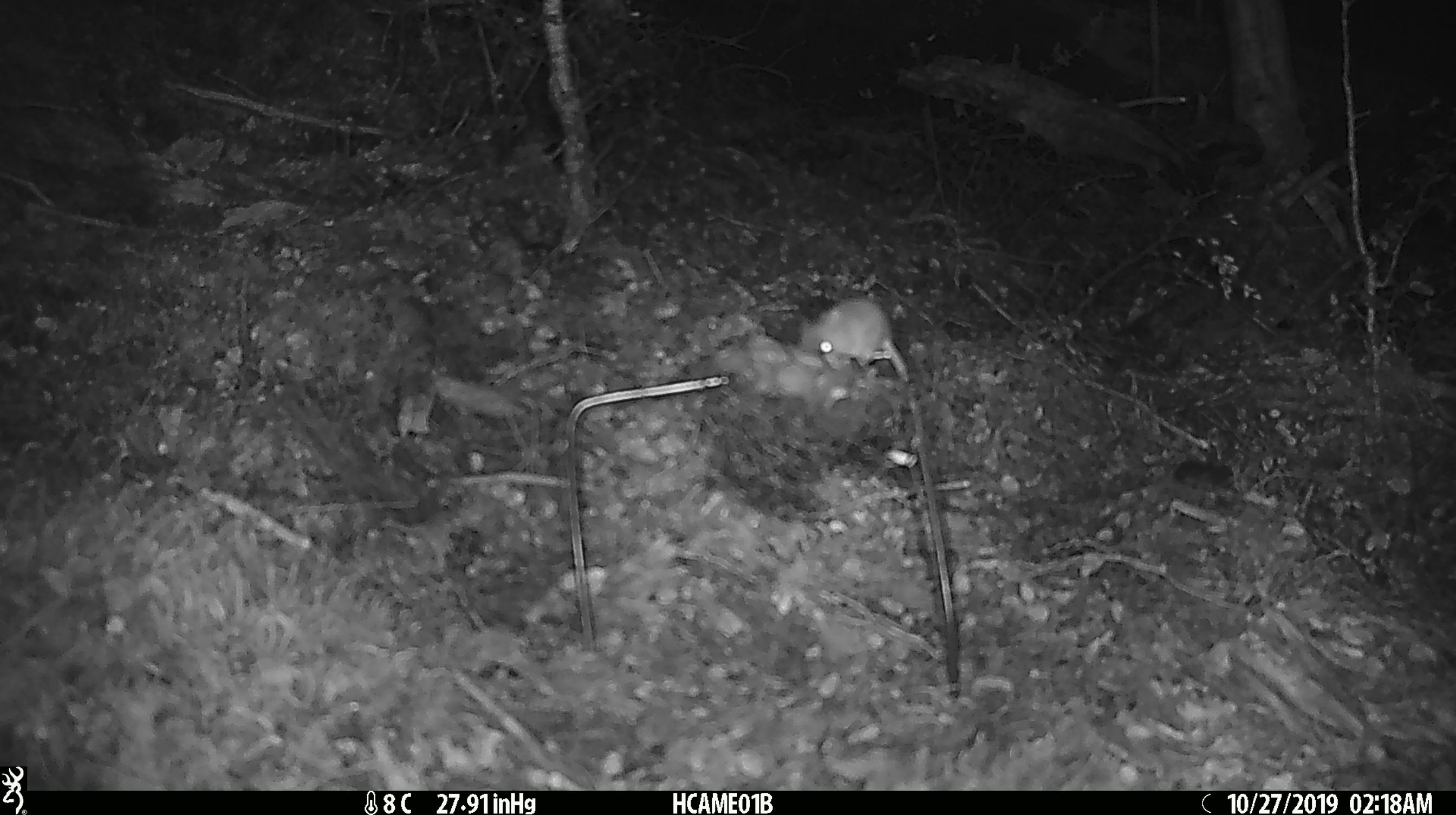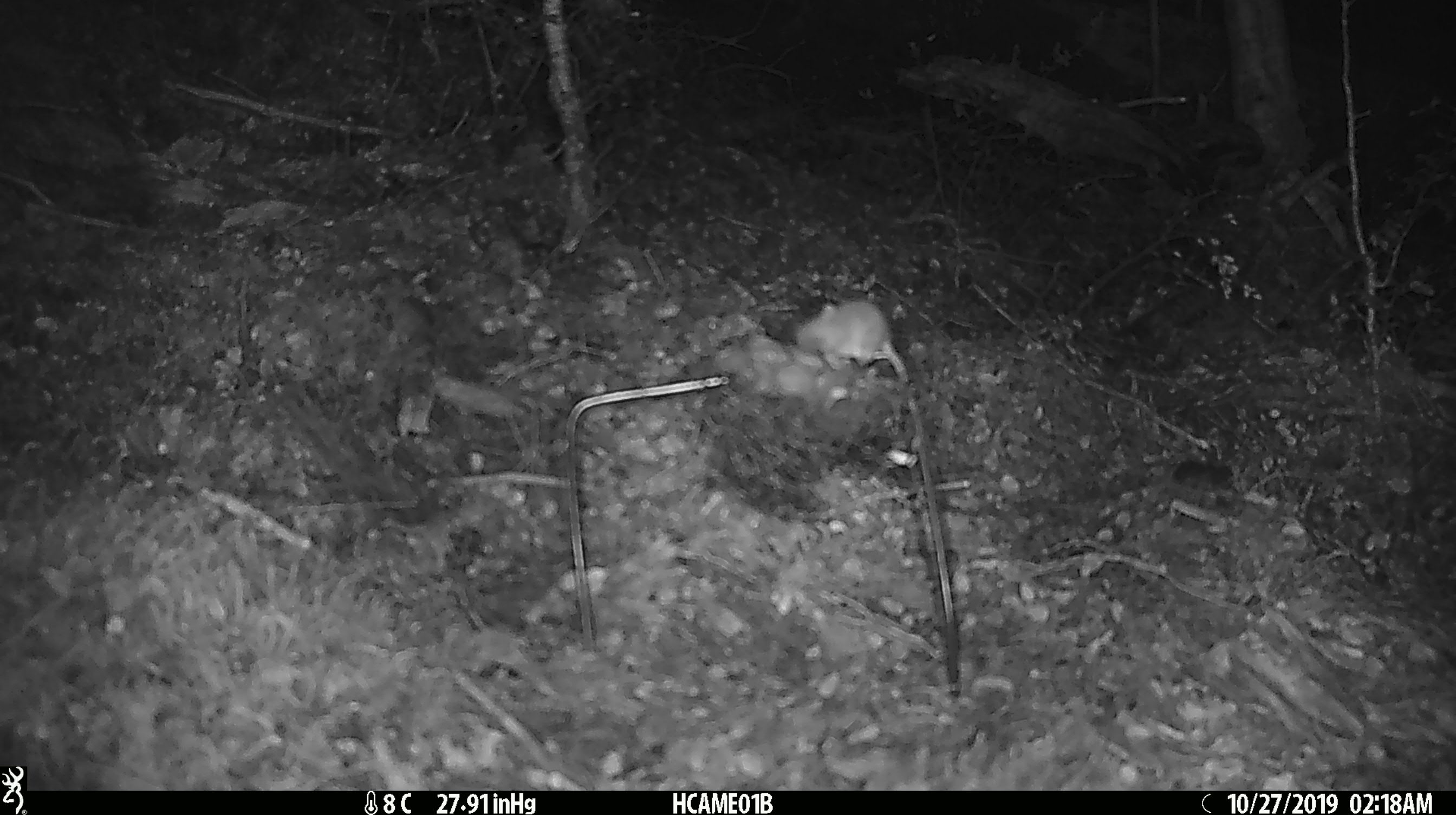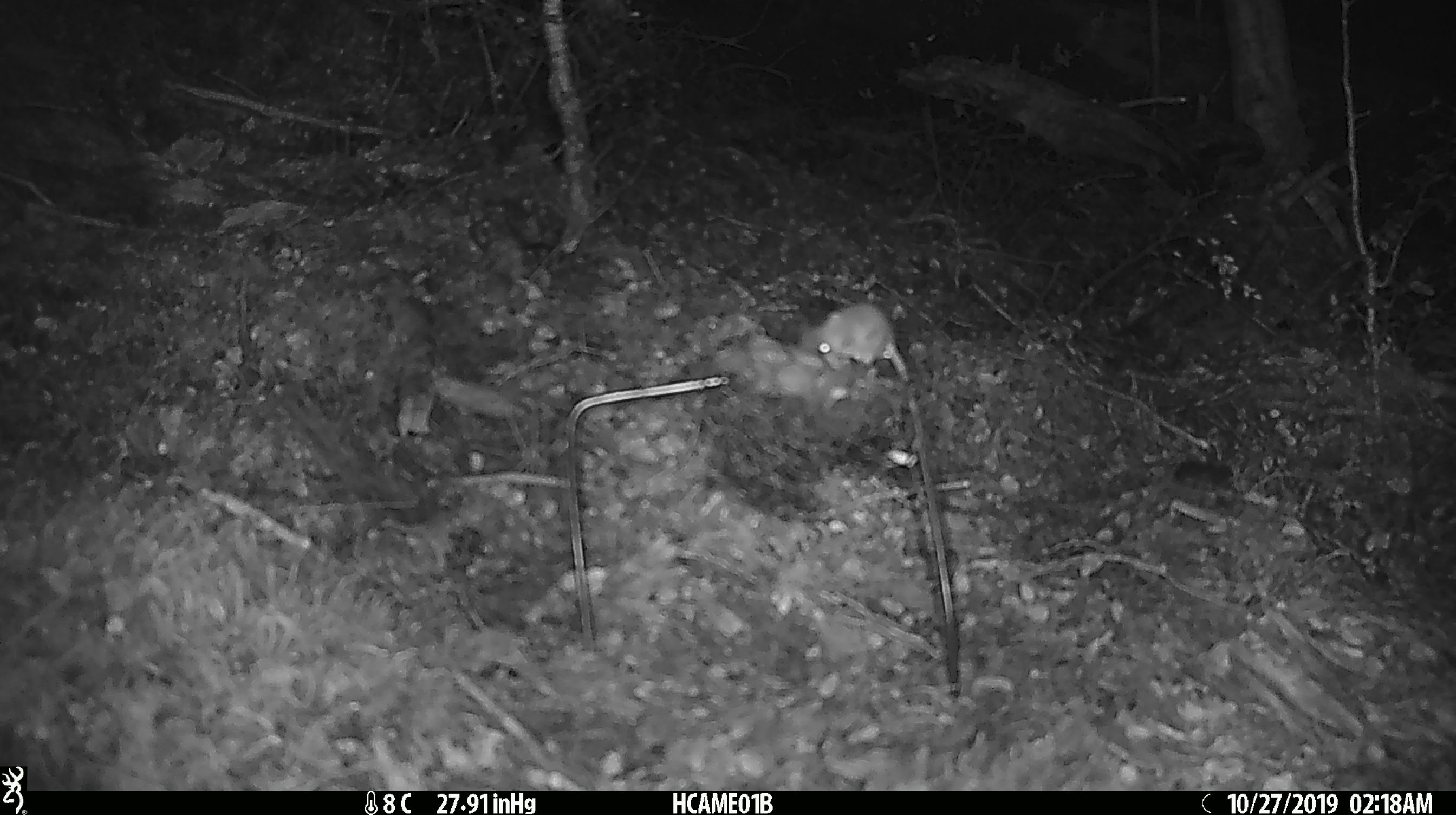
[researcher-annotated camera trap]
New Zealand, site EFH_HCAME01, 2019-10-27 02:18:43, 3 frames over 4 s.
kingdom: Animalia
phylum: Chordata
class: Mammalia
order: Rodentia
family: Muridae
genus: Mus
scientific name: Mus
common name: mouse